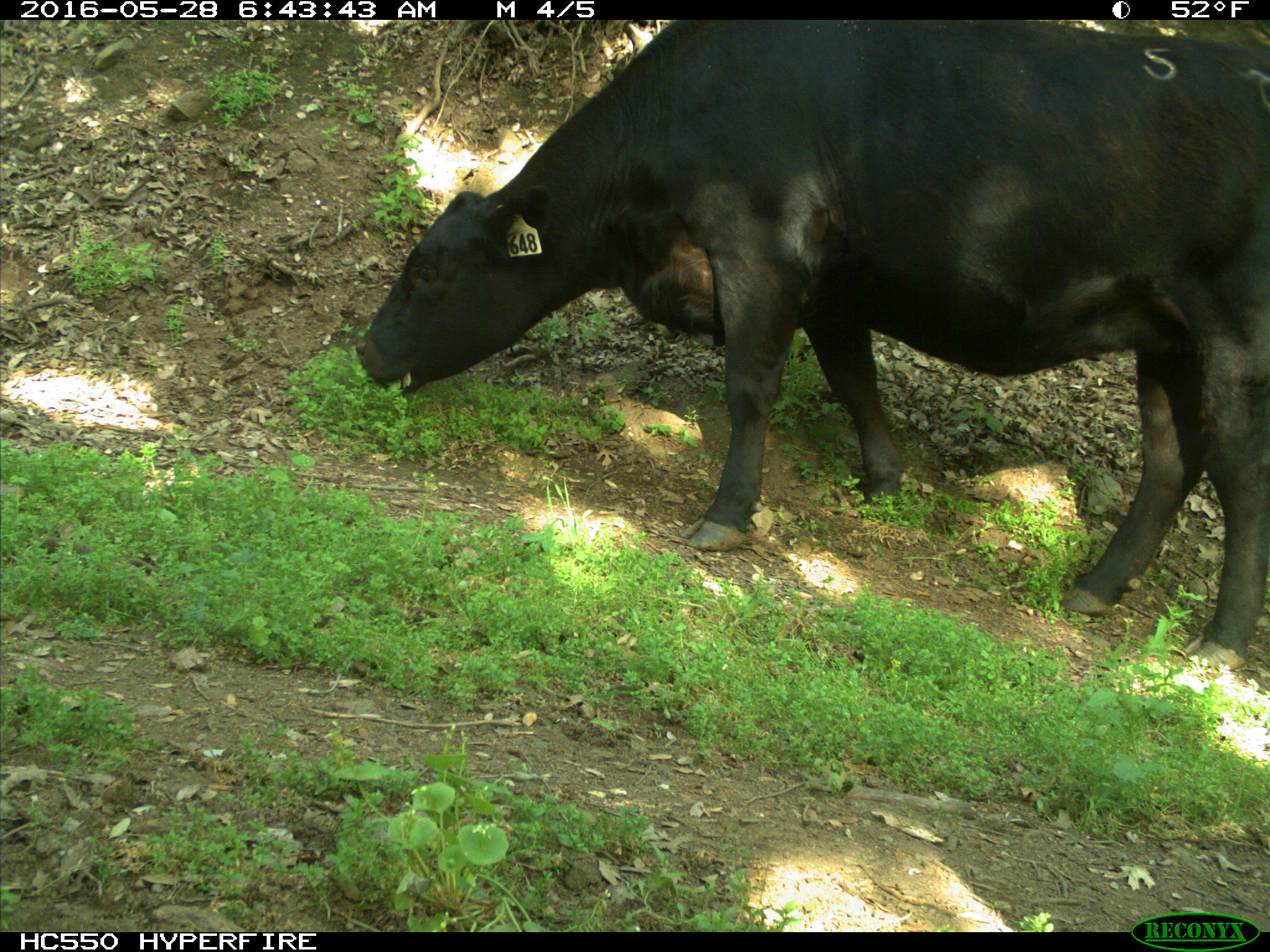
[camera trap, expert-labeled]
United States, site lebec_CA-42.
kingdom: Animalia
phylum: Chordata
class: Mammalia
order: Artiodactyla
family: Bovidae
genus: Bos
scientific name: Bos taurus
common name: domestic cow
Bos taurus (domestic cow).